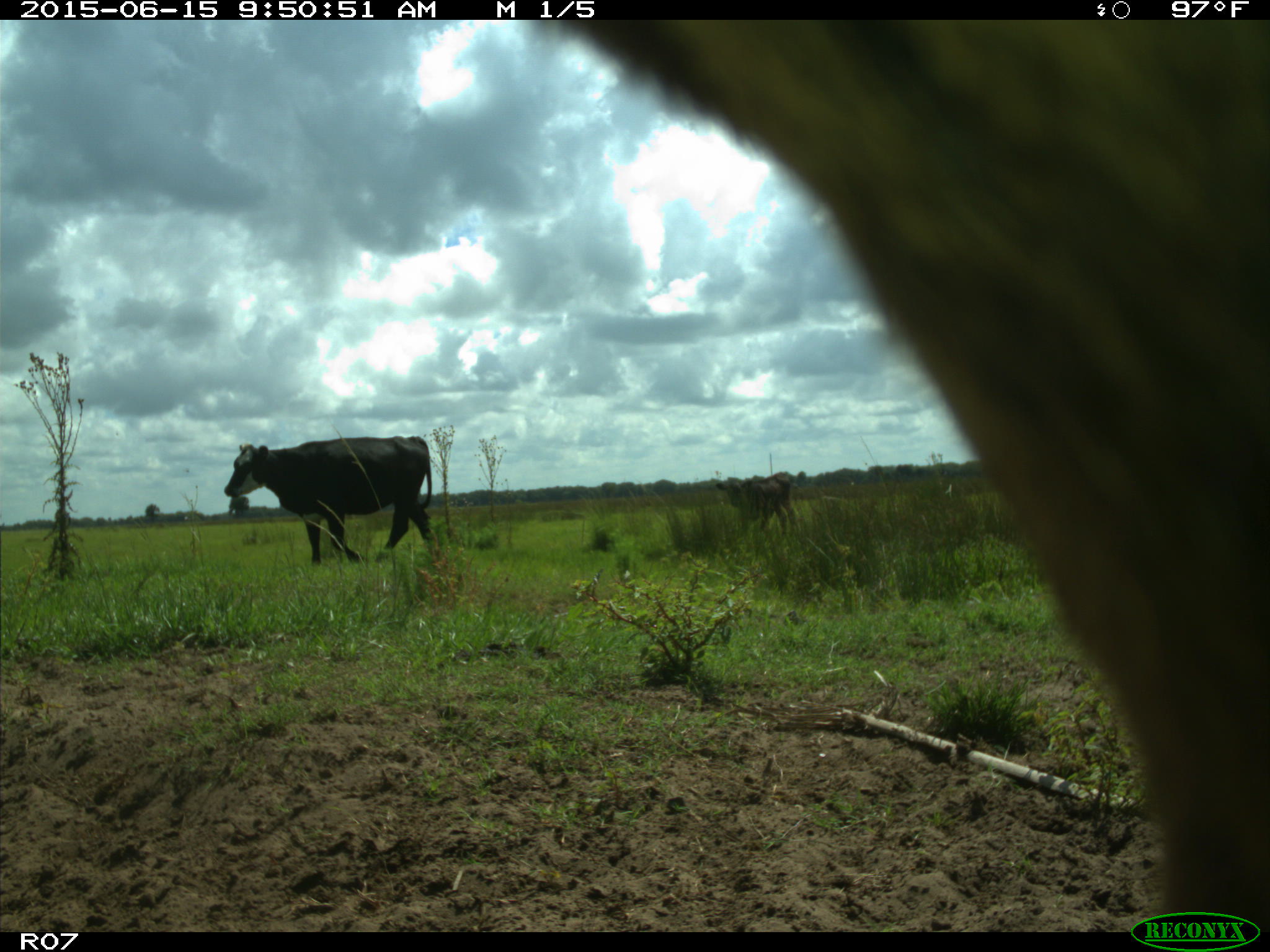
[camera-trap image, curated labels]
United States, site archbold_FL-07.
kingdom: Animalia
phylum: Chordata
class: Mammalia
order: Artiodactyla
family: Bovidae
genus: Bos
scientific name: Bos taurus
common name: domestic cow